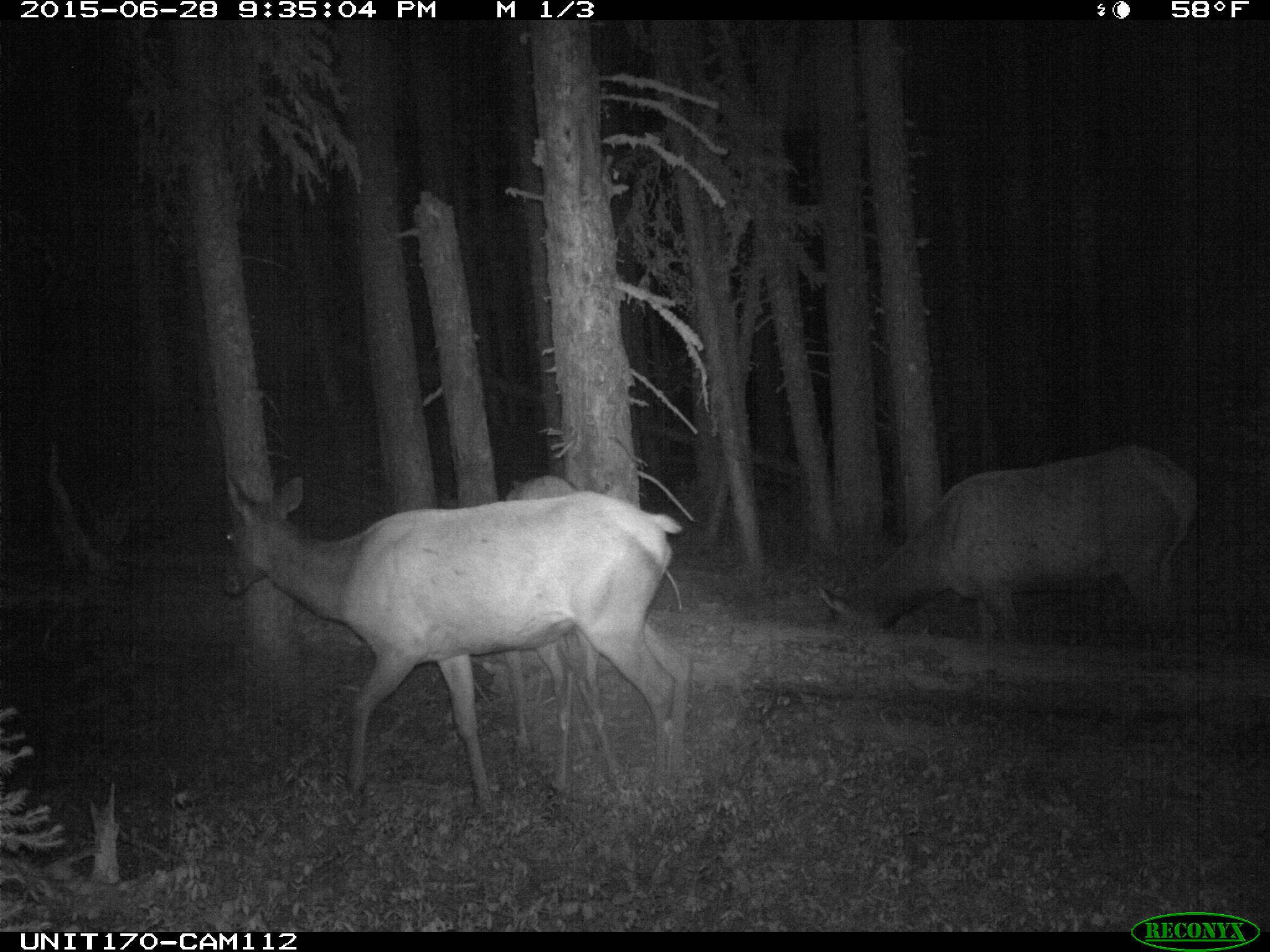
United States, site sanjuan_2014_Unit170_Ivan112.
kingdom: Animalia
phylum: Chordata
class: Mammalia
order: Artiodactyla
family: Cervidae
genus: Cervus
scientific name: Cervus elaphus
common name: red deer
Cervus elaphus (red deer).